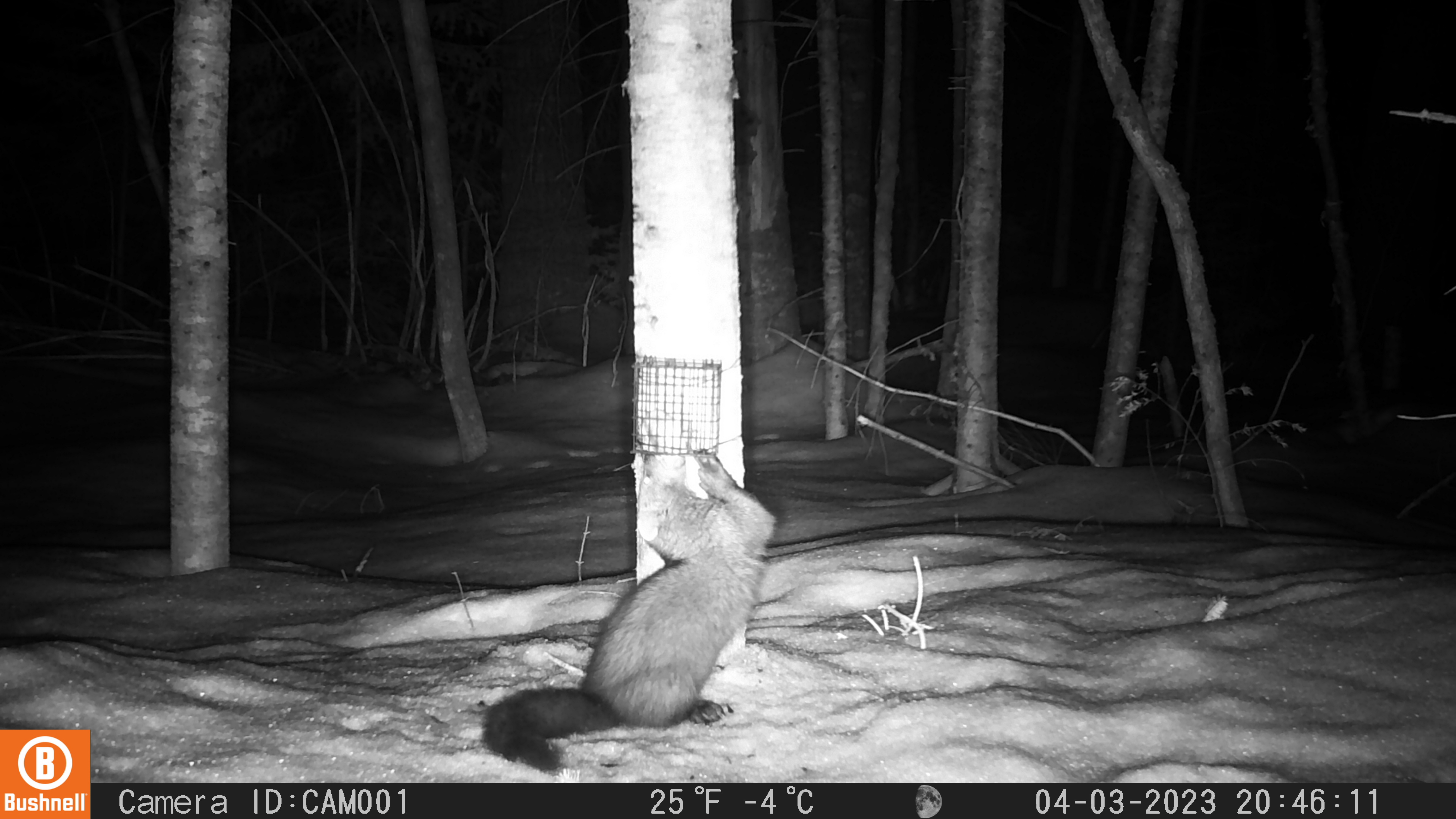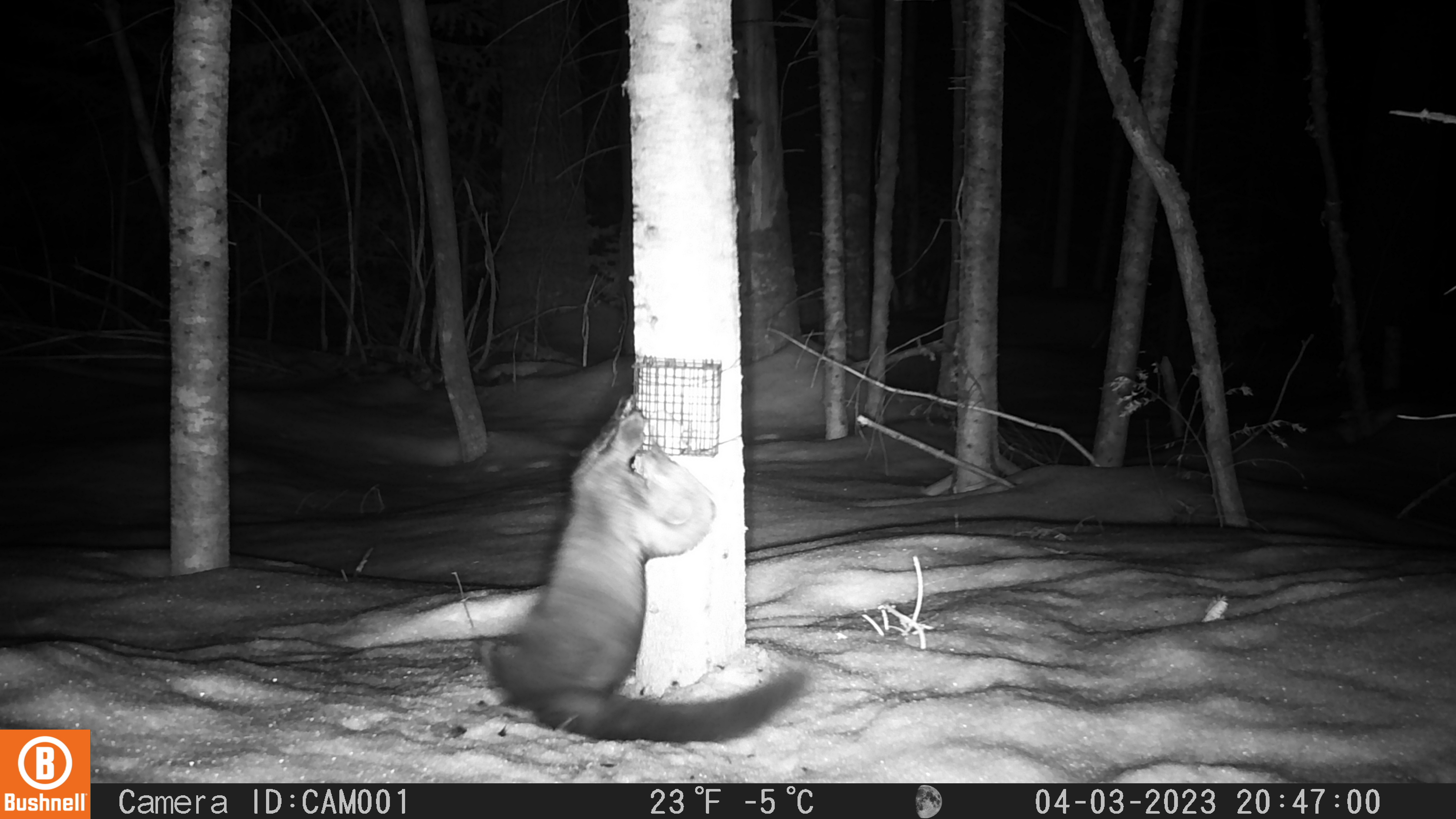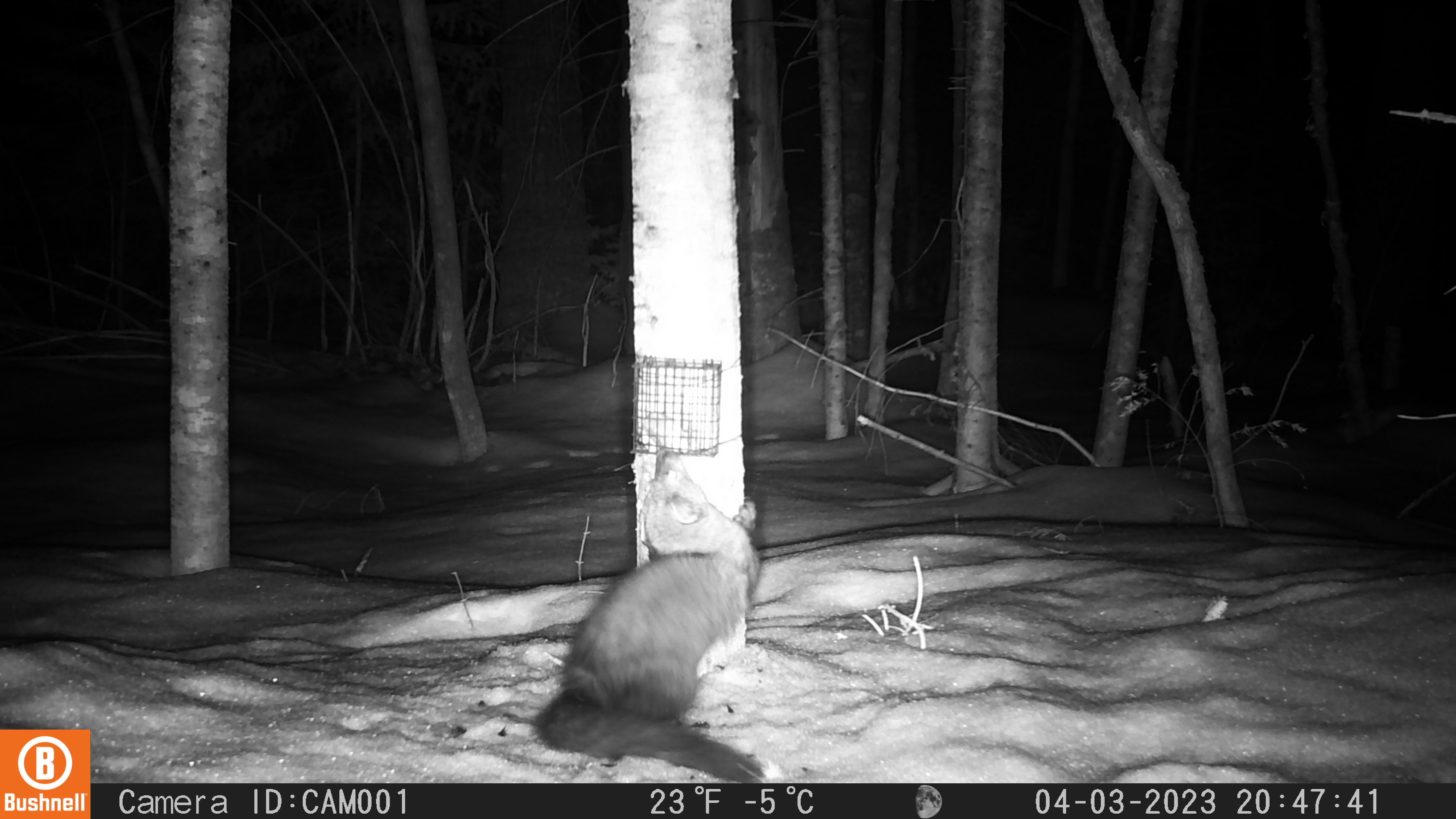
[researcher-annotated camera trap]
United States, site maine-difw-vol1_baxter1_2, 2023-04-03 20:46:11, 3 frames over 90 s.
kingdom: Animalia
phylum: Chordata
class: Mammalia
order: Carnivora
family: Mustelidae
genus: Pekania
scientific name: Pekania pennanti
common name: fisher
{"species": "fisher (Pekania pennanti)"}